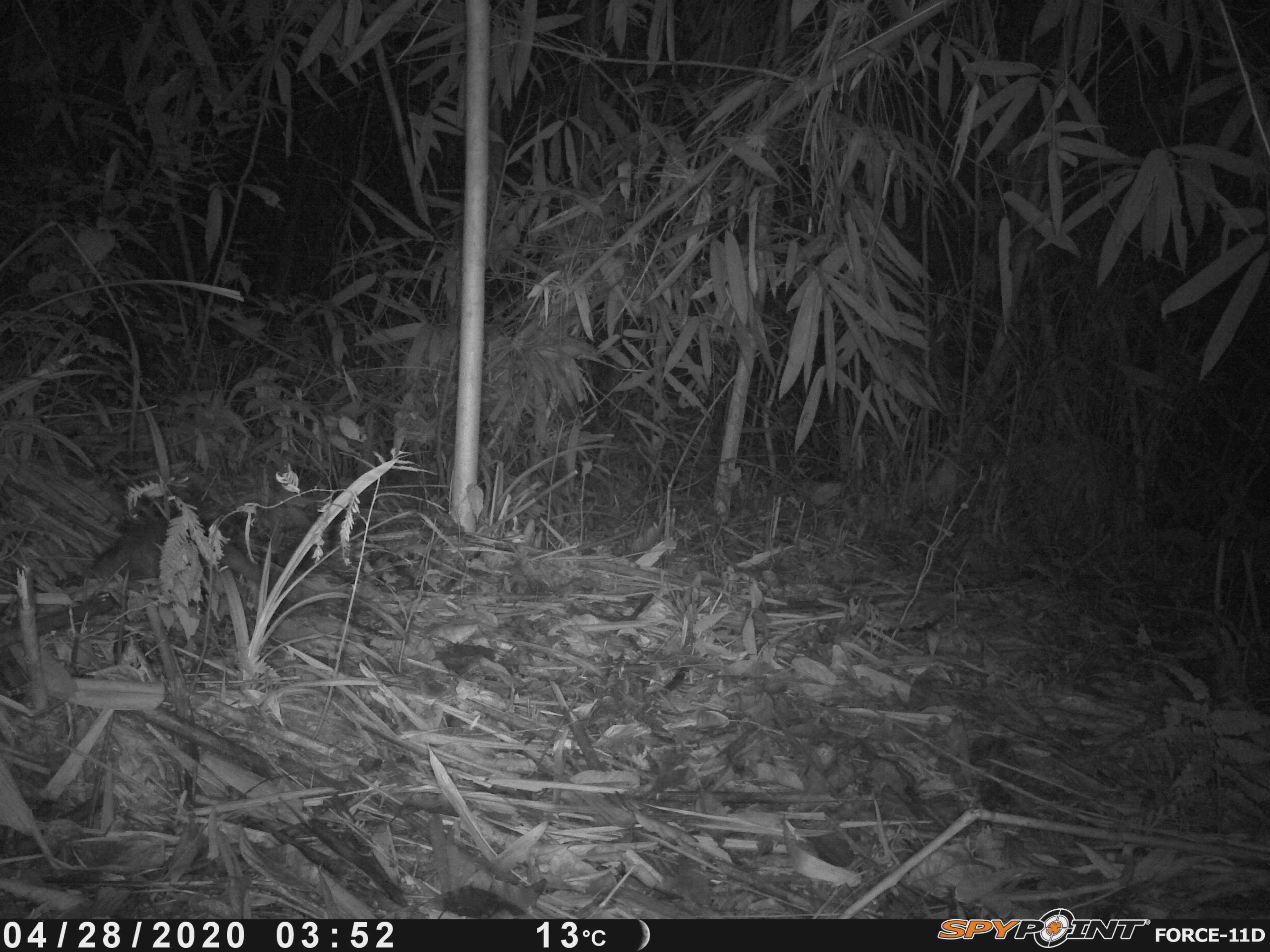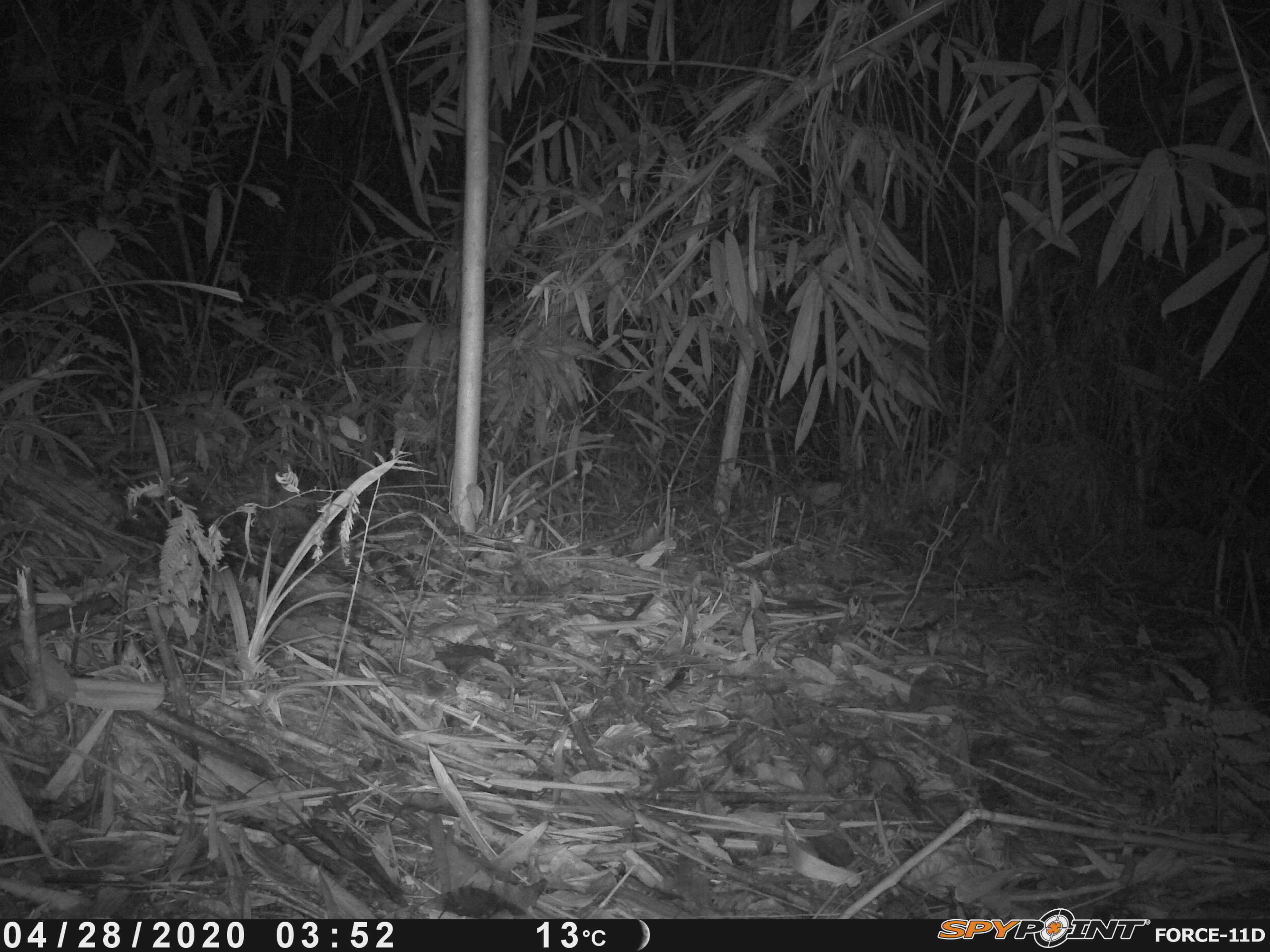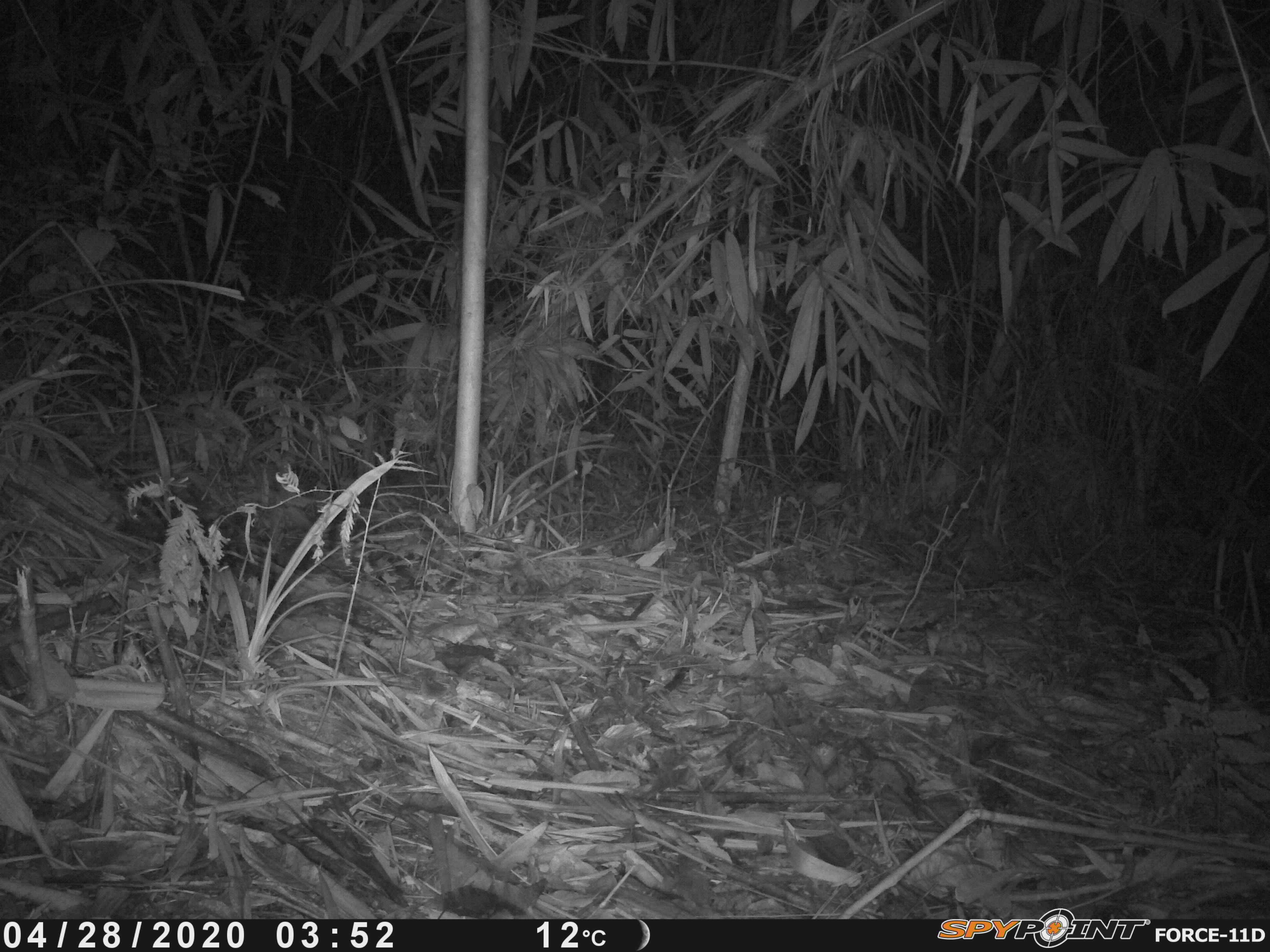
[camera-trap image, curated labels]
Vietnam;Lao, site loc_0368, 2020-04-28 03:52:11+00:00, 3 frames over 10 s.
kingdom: Animalia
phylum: Chordata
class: Mammalia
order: Carnivora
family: Mustelidae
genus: Melogale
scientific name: Melogale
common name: ferret badger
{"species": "ferret badger (Melogale)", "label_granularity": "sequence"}